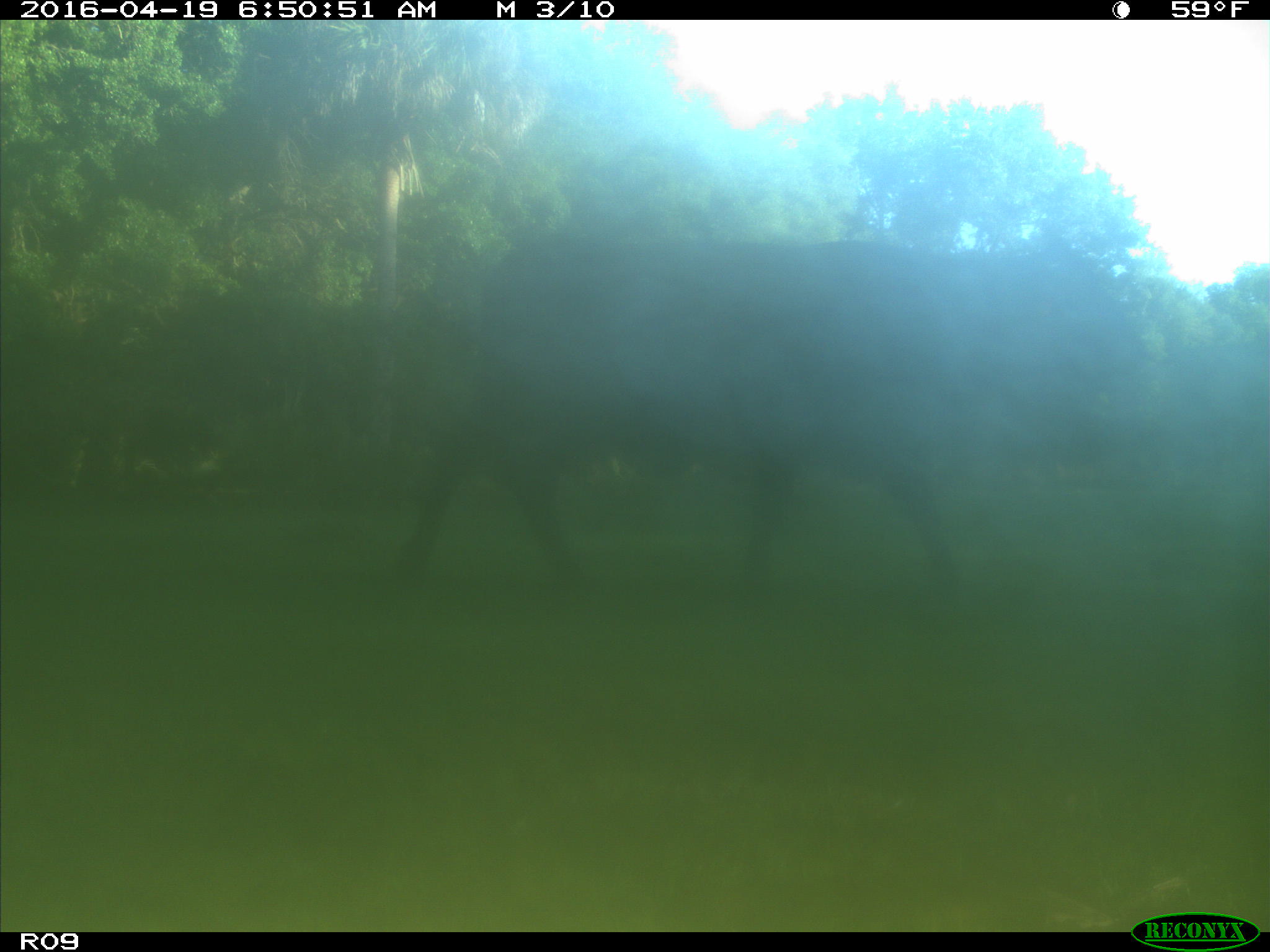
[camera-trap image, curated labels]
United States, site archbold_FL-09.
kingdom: Animalia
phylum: Chordata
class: Mammalia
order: Artiodactyla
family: Bovidae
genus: Bos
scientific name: Bos taurus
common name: domestic cow